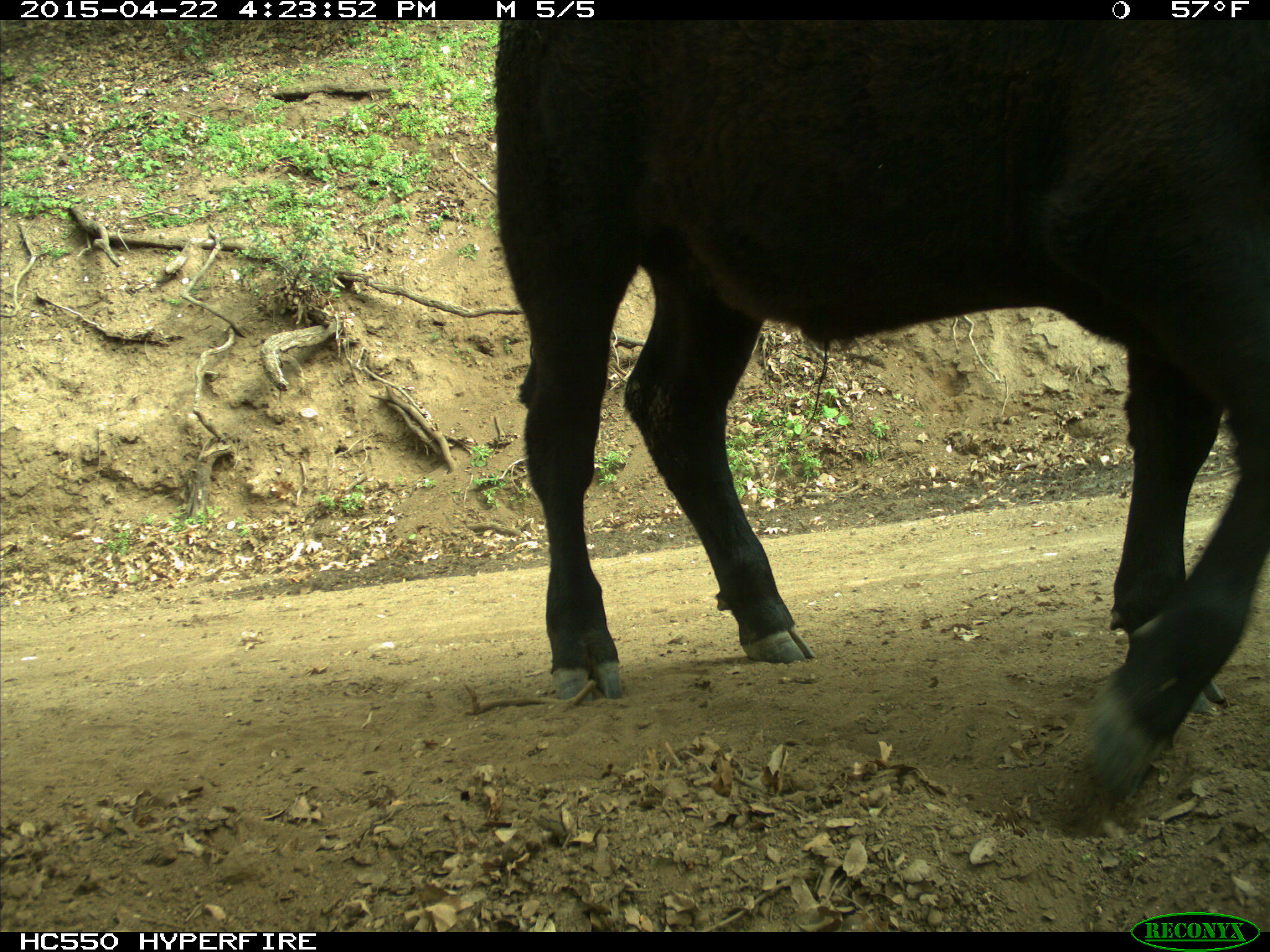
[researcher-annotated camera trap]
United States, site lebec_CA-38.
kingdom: Animalia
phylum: Chordata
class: Mammalia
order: Artiodactyla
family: Bovidae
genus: Bos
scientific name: Bos taurus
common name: domestic cow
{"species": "Bos taurus (domestic cow)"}